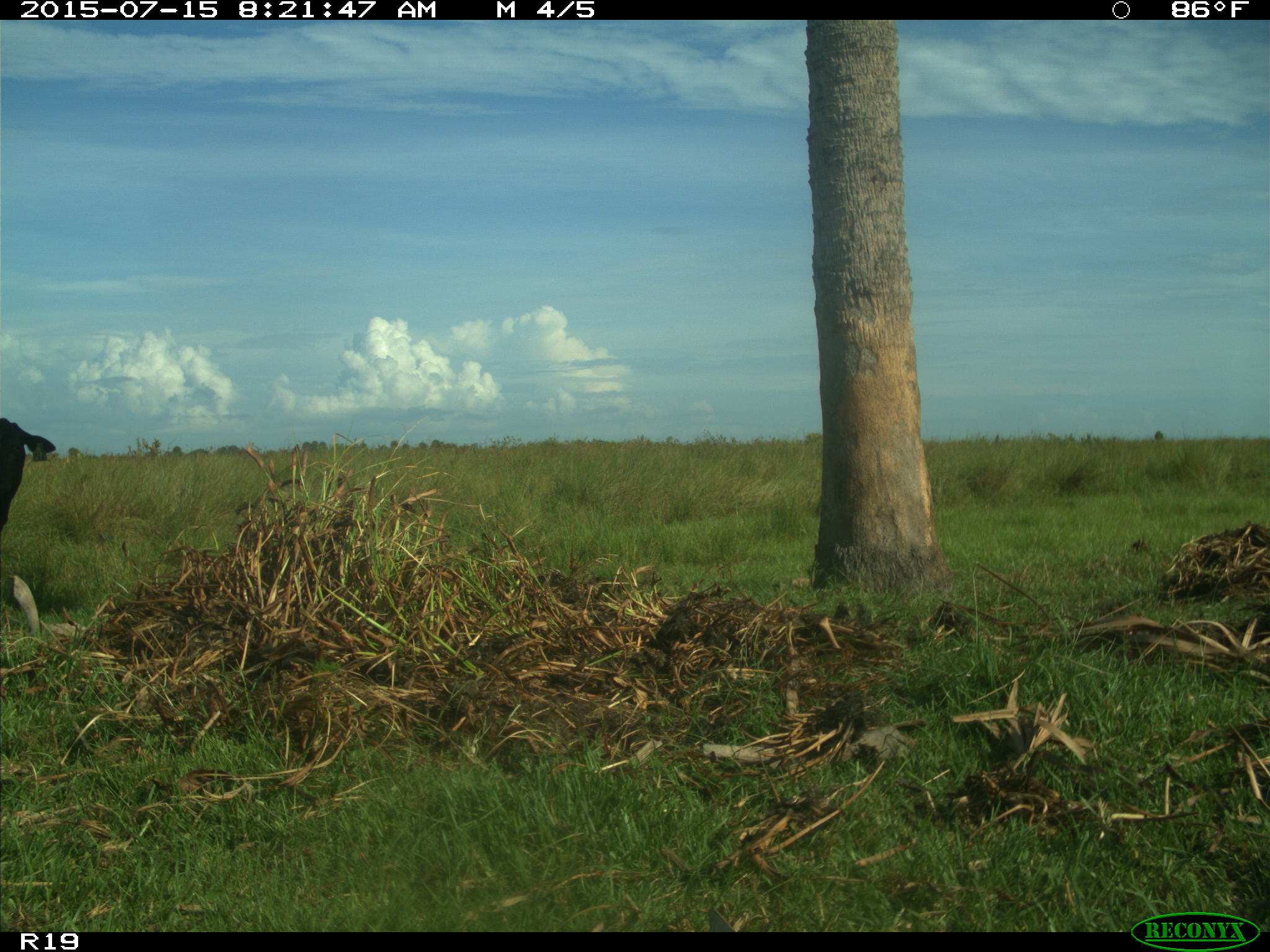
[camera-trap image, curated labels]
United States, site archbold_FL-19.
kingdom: Animalia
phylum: Chordata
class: Mammalia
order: Artiodactyla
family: Bovidae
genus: Bos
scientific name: Bos taurus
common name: domestic cow